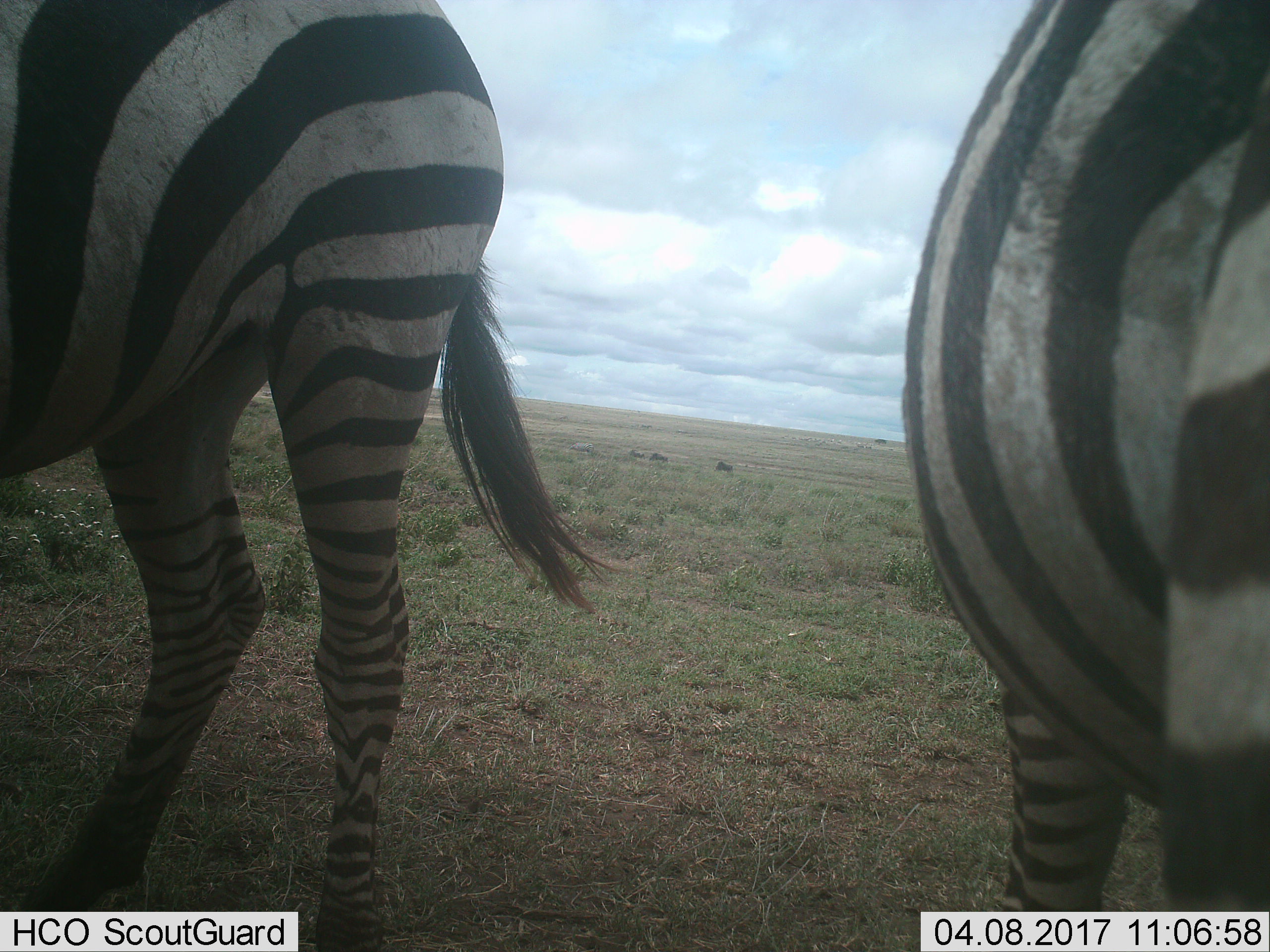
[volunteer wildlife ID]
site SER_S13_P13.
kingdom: Animalia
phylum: Chordata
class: Mammalia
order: Perissodactyla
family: Equidae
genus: Equus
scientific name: Equus quagga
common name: plains zebra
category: zebraplains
Zebraplains (plains zebra) (Equus quagga), count 2. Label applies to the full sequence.